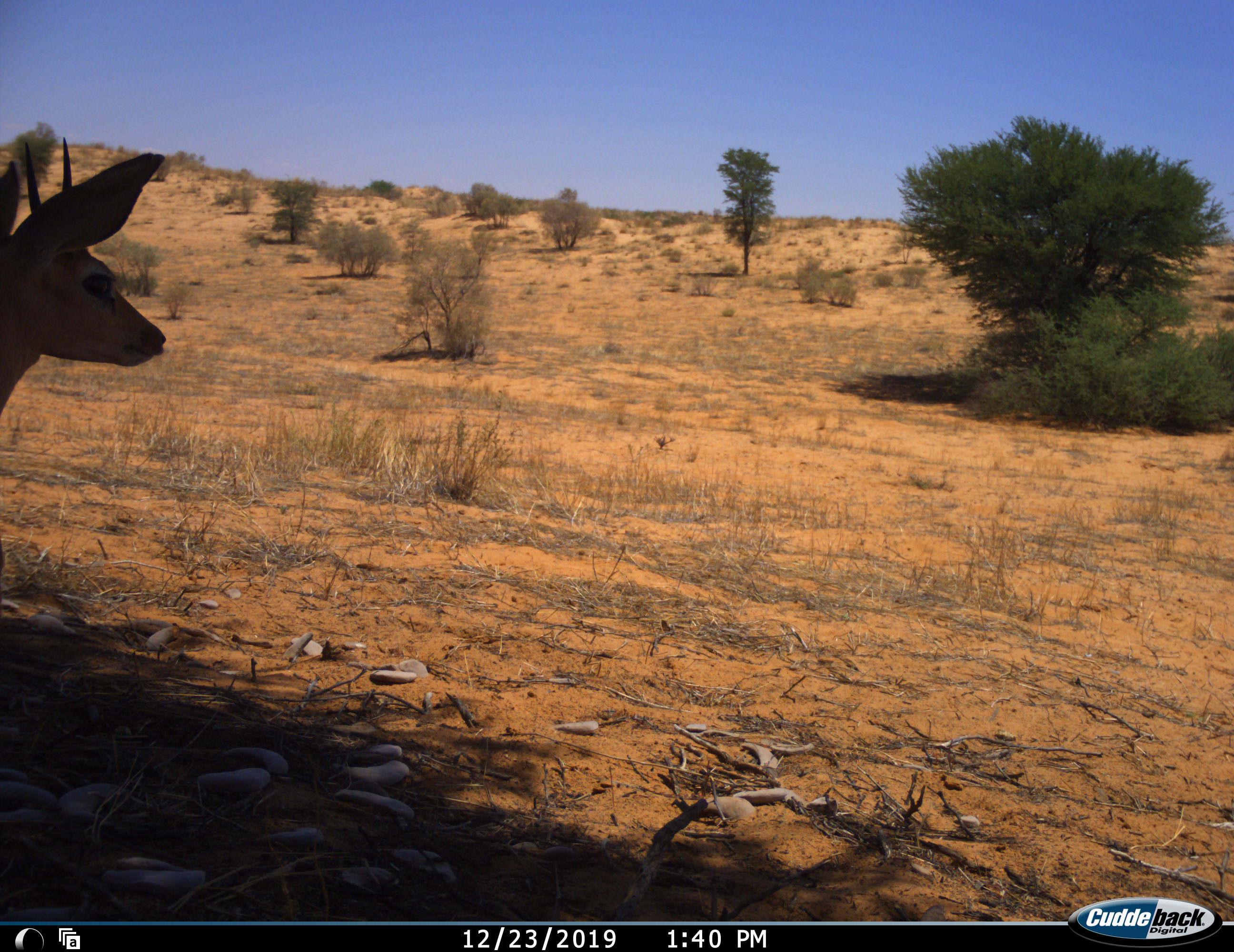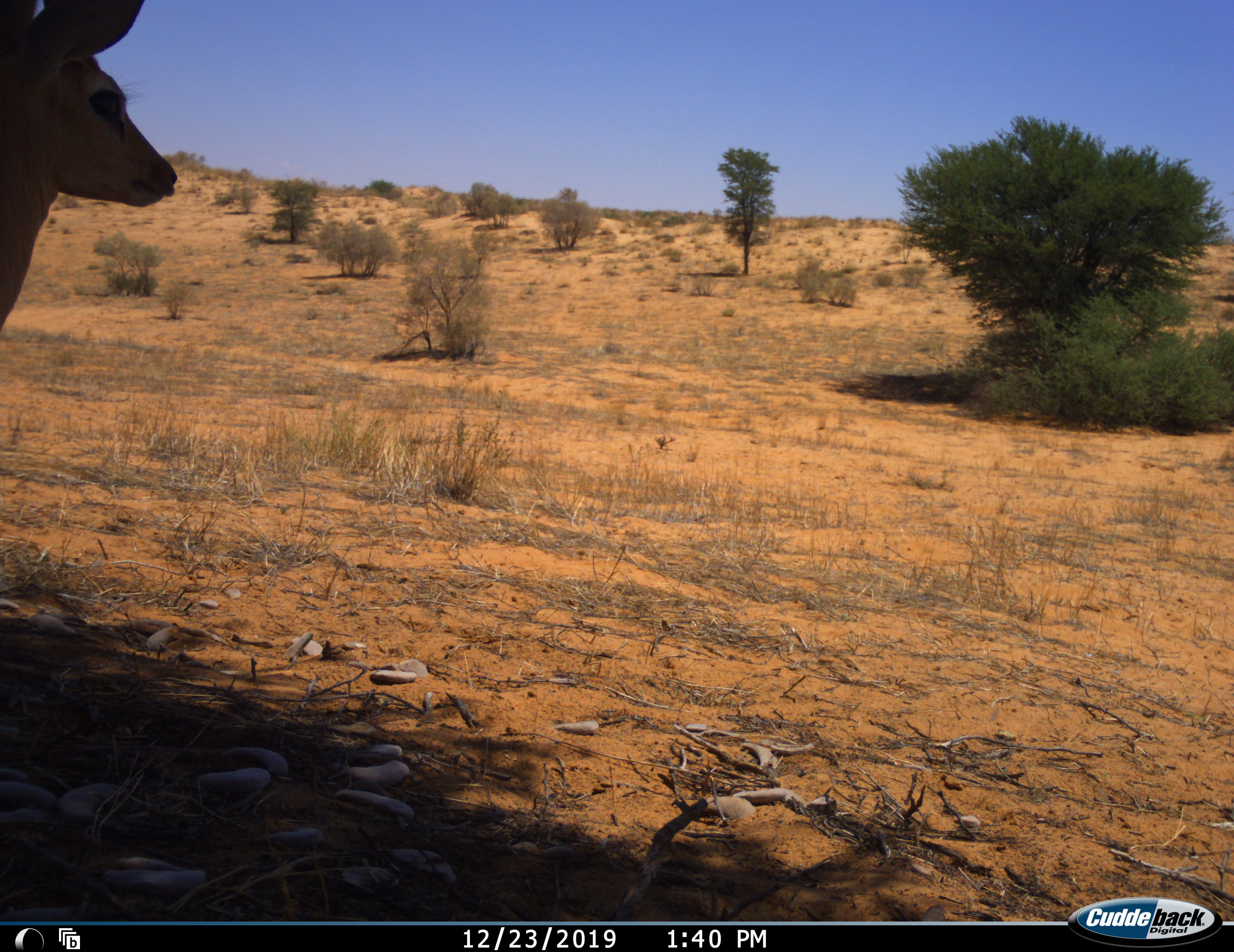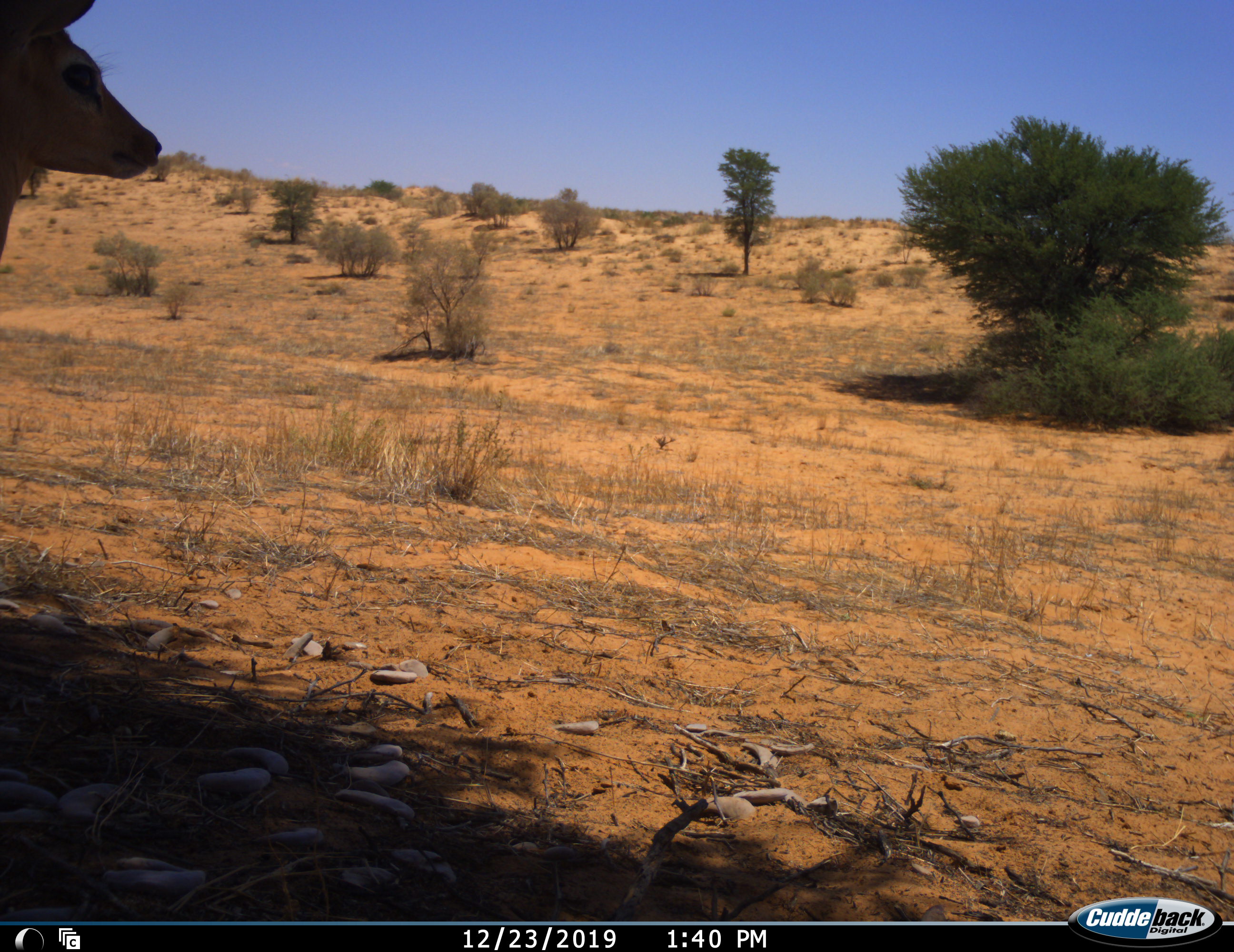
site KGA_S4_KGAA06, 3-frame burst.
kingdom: Animalia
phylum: Chordata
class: Mammalia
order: Artiodactyla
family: Bovidae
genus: Raphicerus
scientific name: Raphicerus campestris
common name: steenbok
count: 1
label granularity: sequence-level